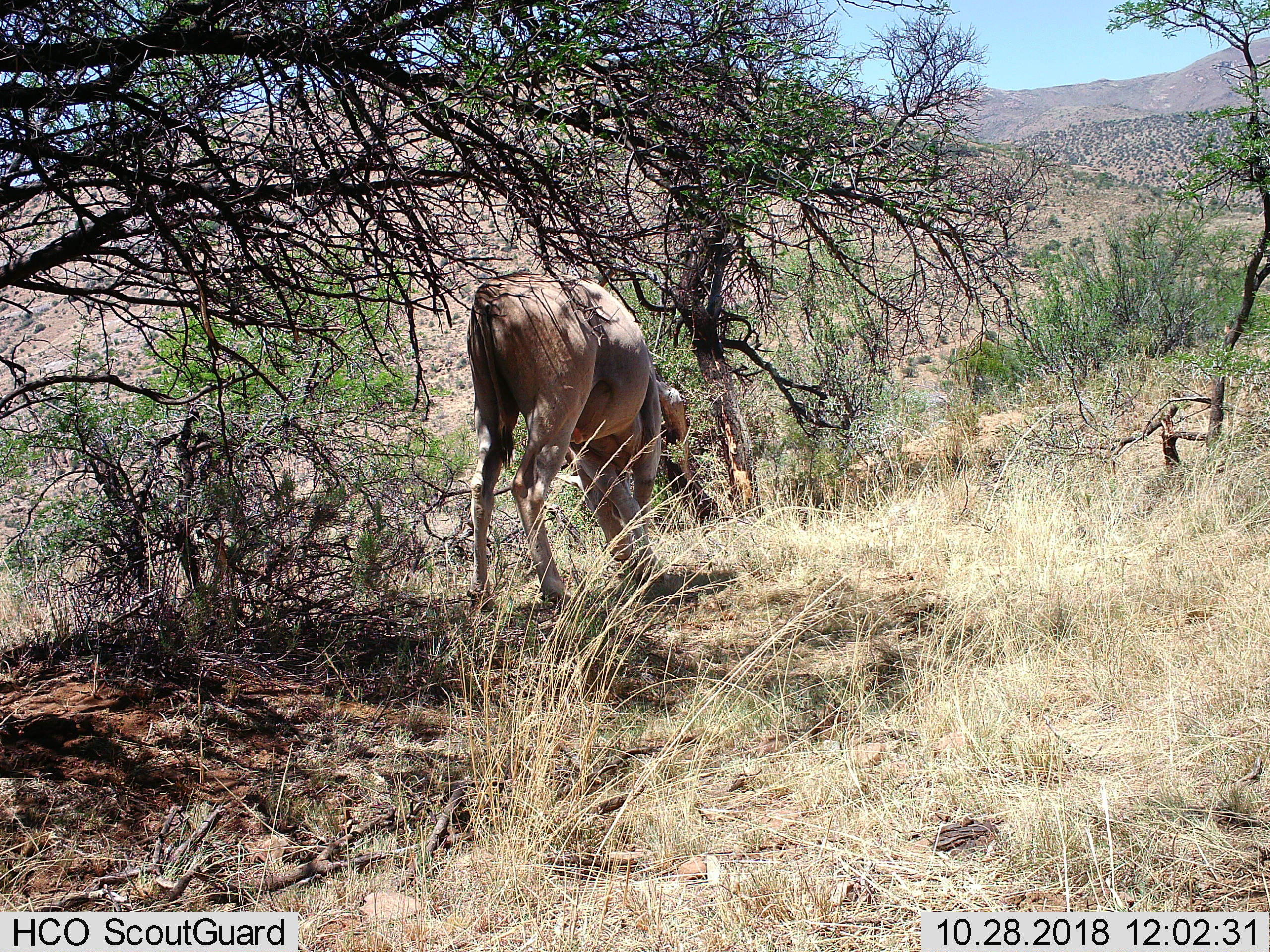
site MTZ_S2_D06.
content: unidentified animal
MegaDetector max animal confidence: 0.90